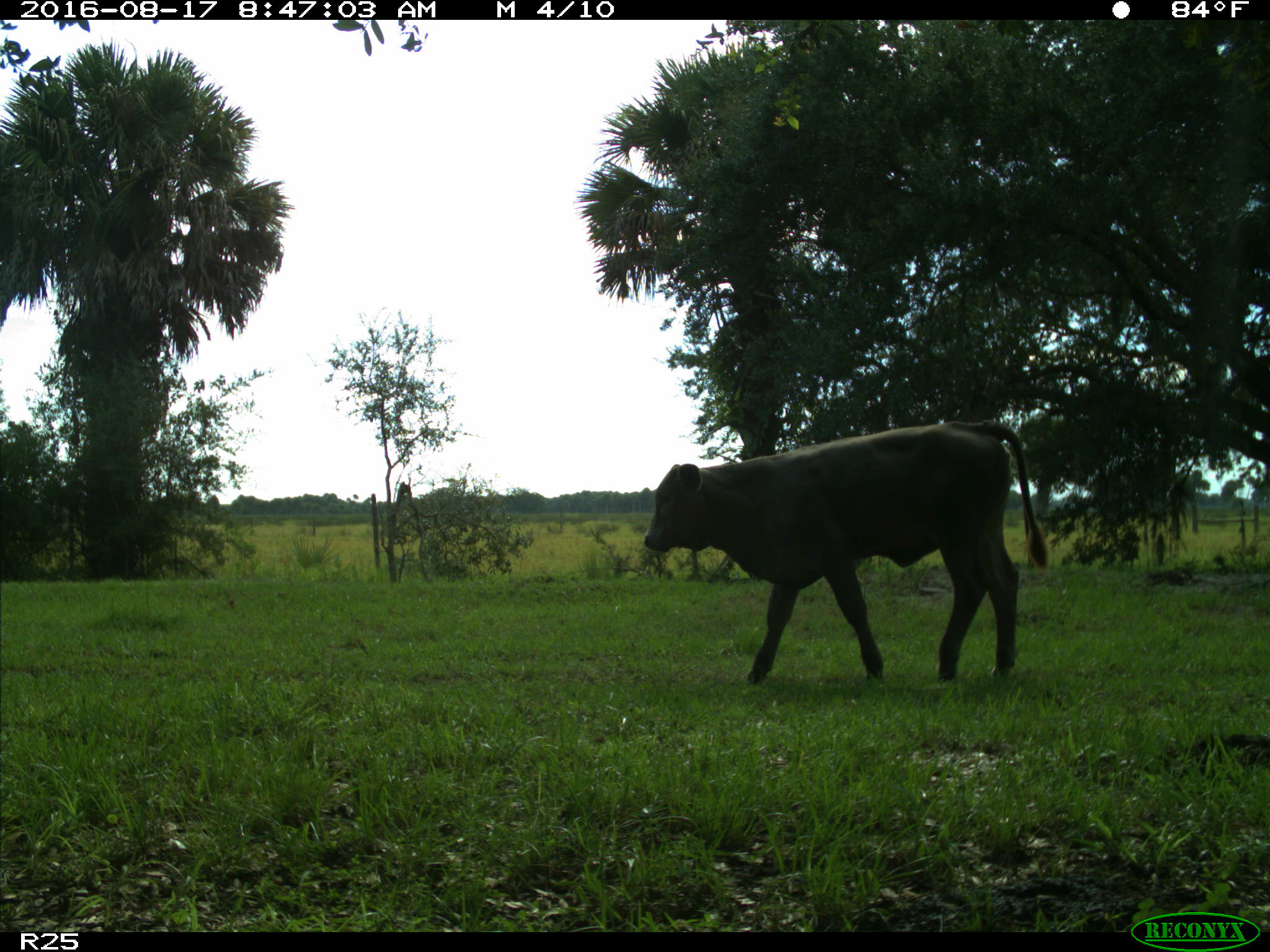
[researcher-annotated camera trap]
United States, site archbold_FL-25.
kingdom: Animalia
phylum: Chordata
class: Mammalia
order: Artiodactyla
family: Bovidae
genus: Bos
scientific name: Bos taurus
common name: domestic cow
Bos taurus (domestic cow).